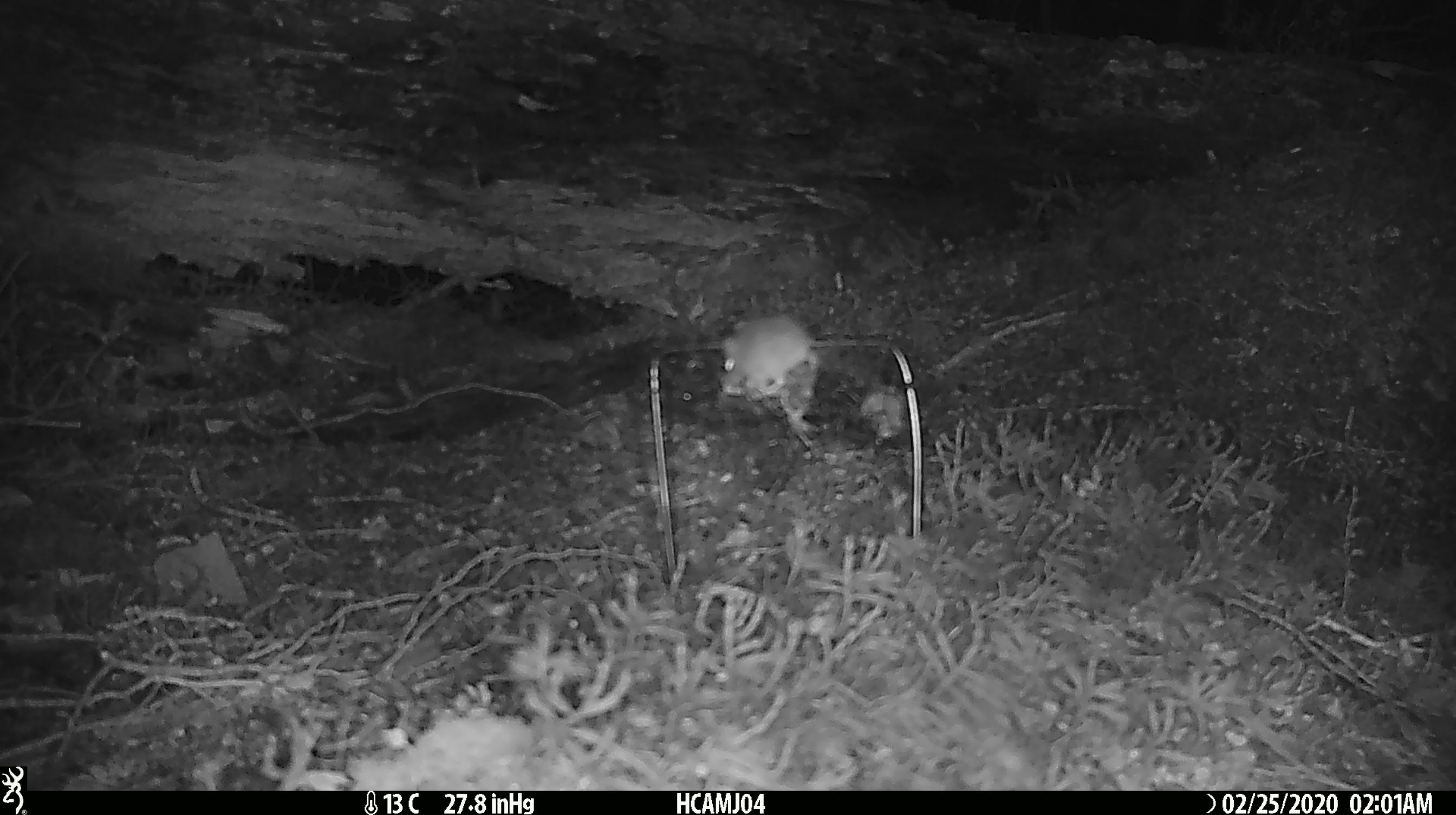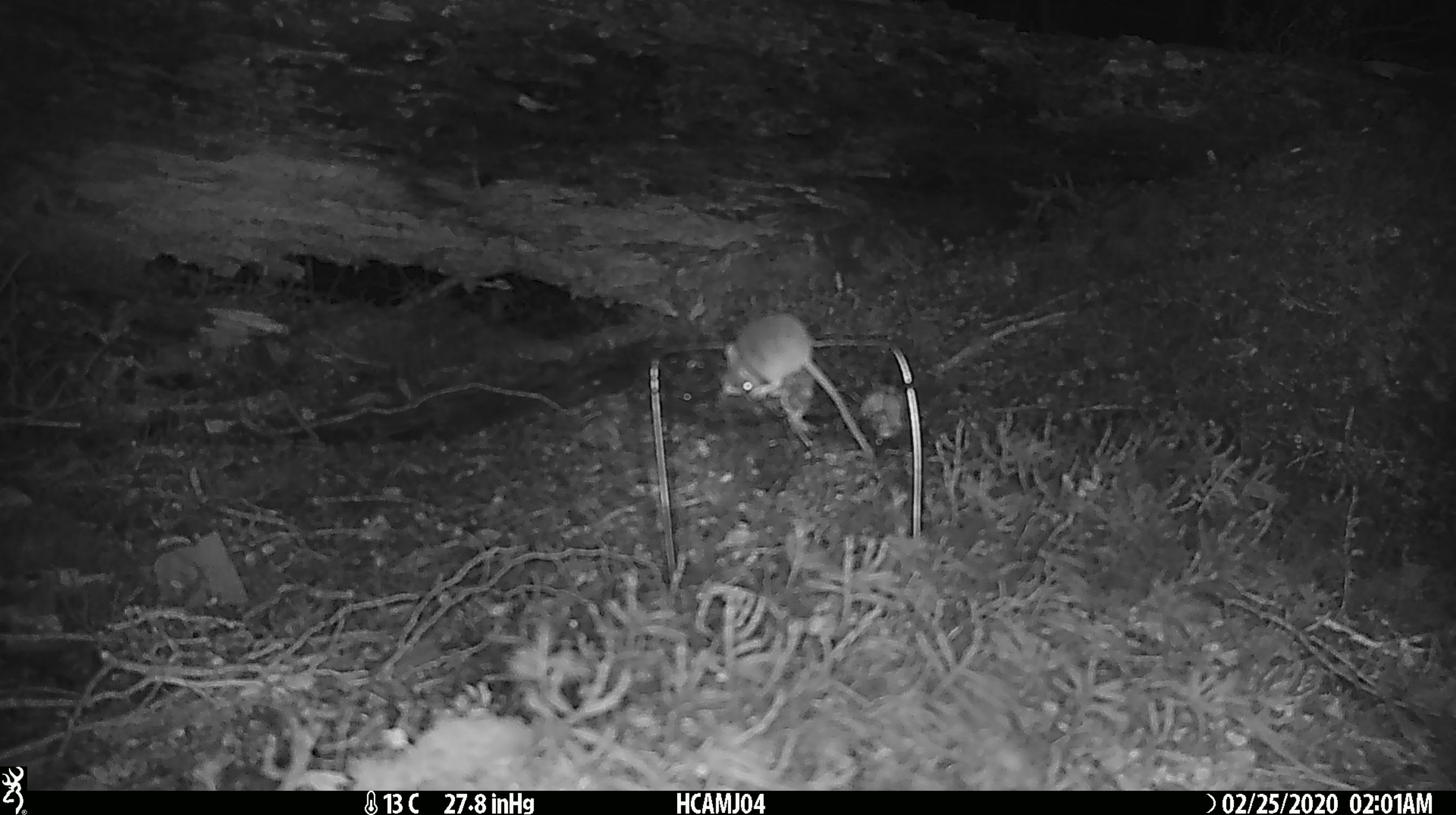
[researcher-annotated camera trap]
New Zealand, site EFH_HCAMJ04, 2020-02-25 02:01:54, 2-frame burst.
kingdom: Animalia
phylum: Chordata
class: Mammalia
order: Rodentia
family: Muridae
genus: Mus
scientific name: Mus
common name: mouse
Mouse (Mus).